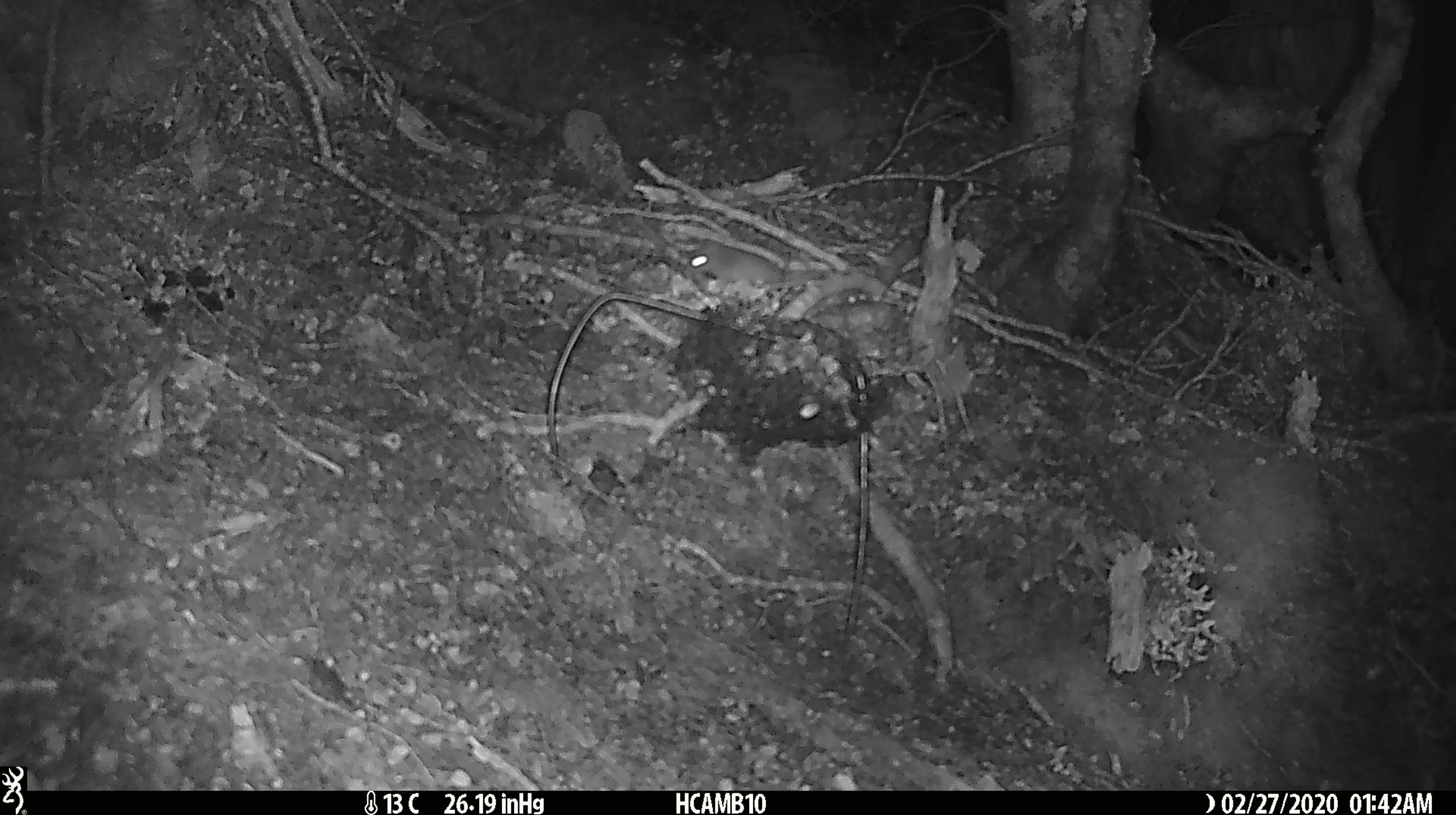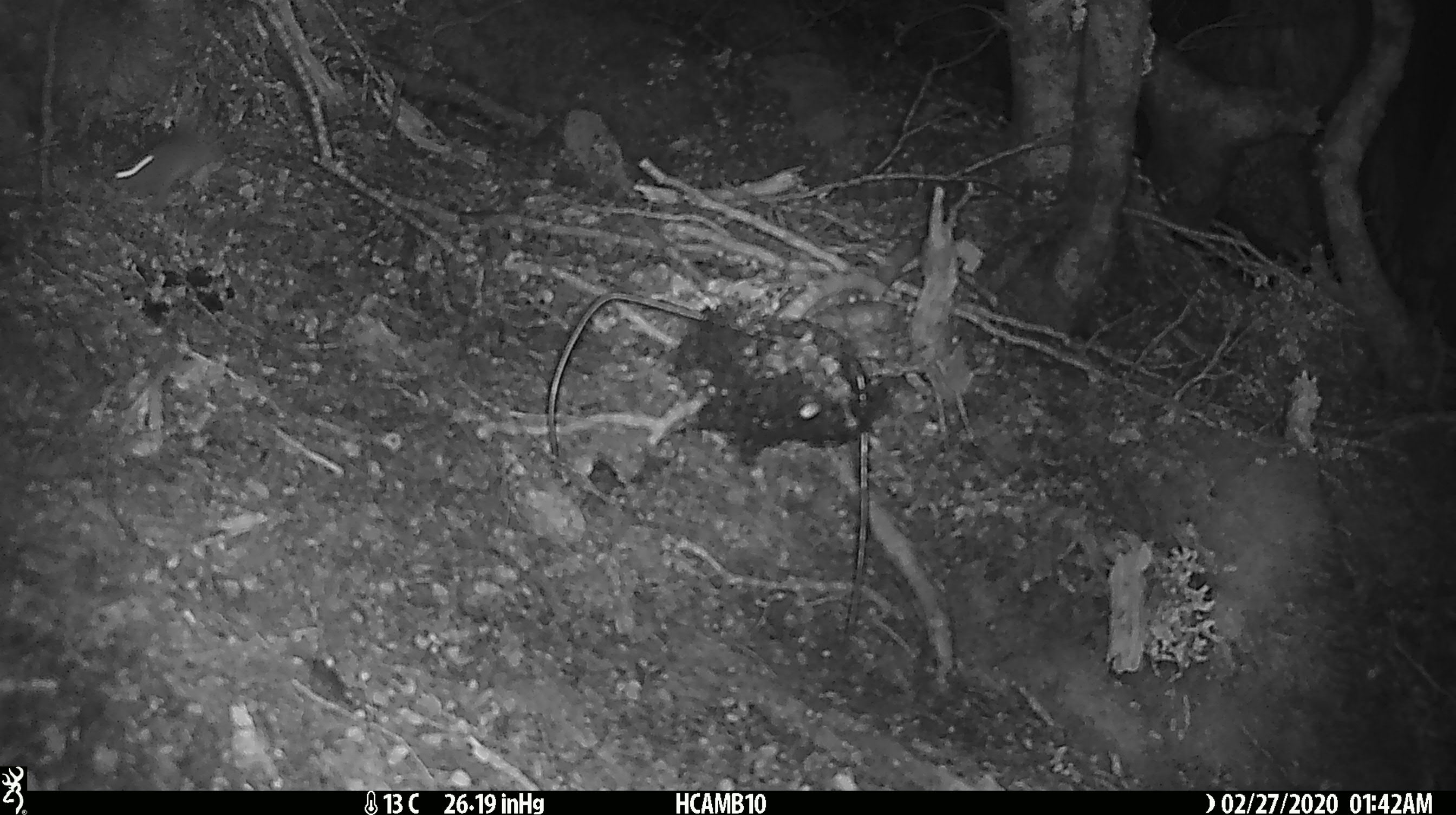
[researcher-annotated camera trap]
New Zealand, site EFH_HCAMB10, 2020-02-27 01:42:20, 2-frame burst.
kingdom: Animalia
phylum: Chordata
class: Mammalia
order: Rodentia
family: Muridae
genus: Mus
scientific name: Mus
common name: mouse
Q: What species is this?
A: Mouse (Mus).